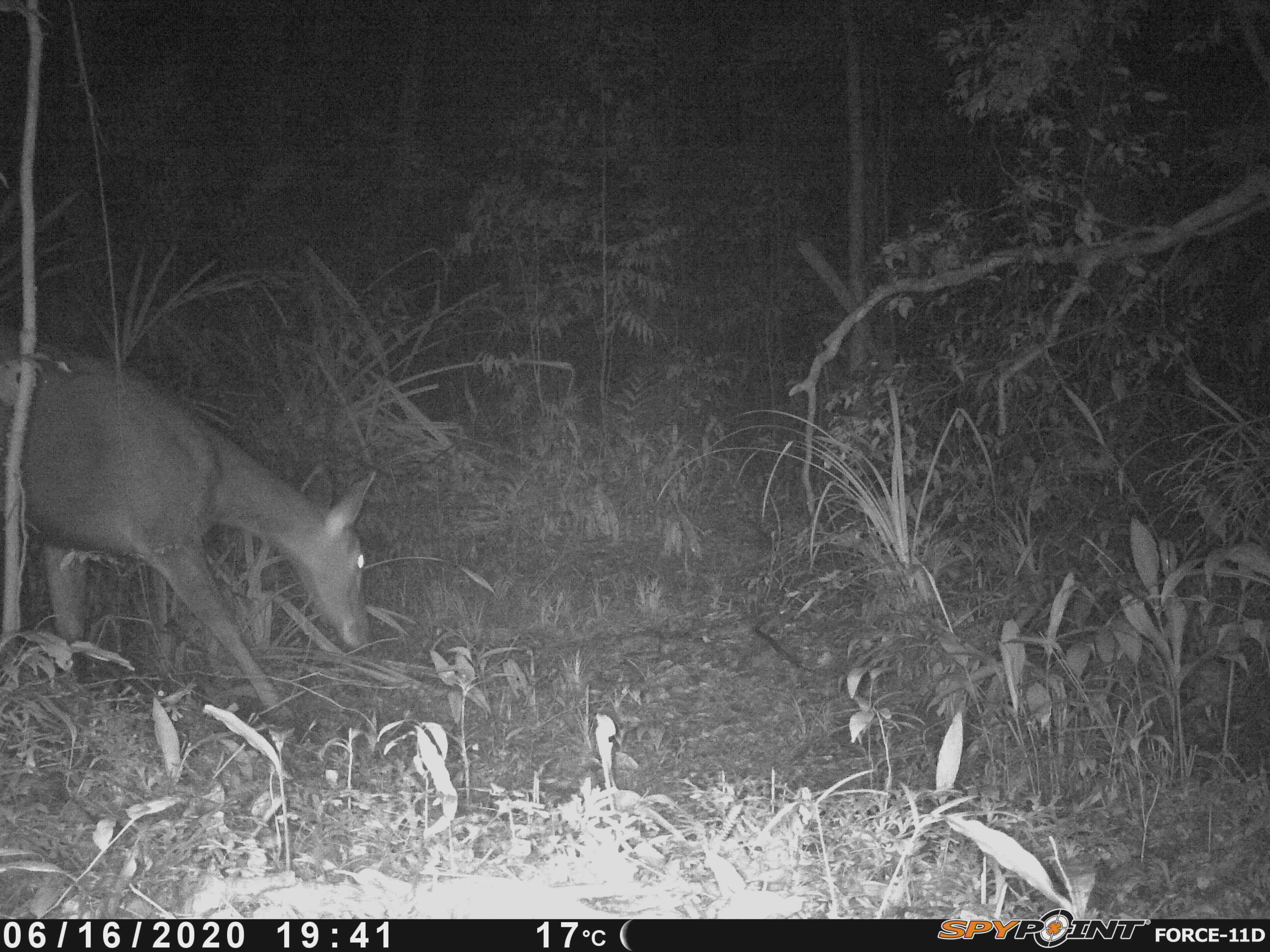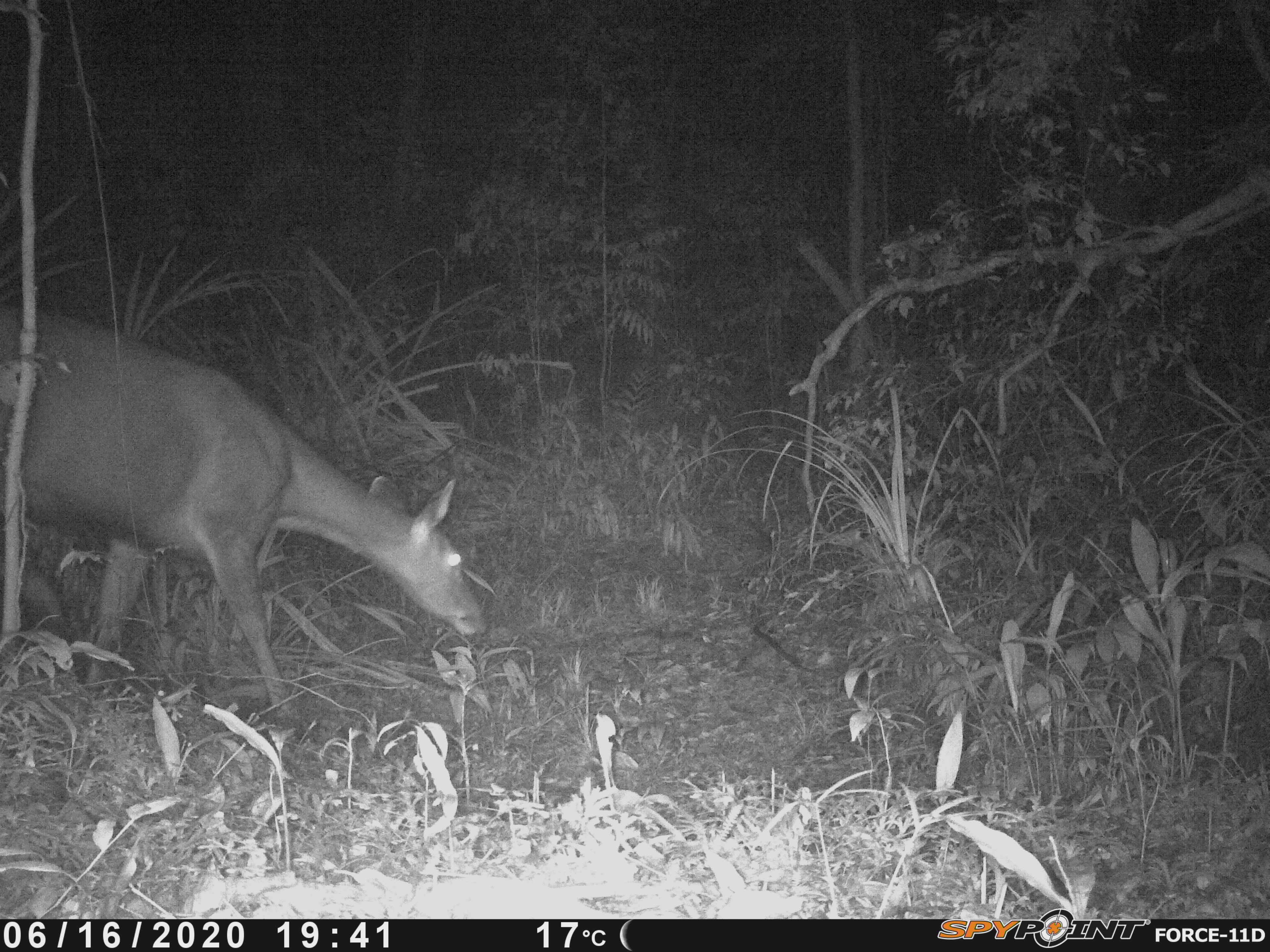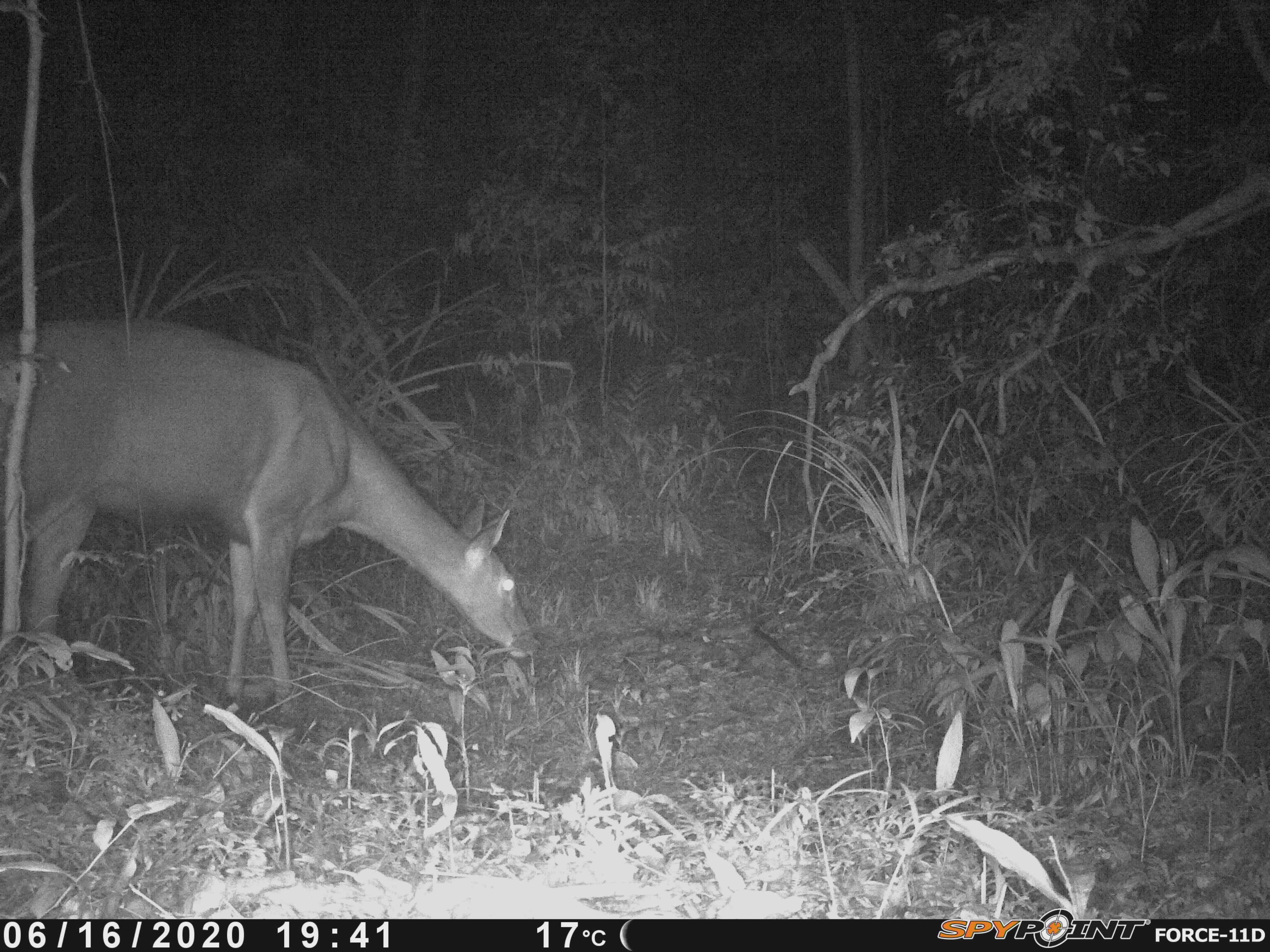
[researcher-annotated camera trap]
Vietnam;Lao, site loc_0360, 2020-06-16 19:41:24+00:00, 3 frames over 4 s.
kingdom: Animalia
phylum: Chordata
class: Mammalia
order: Artiodactyla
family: Cervidae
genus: Rusa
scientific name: Rusa unicolor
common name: sambar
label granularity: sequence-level